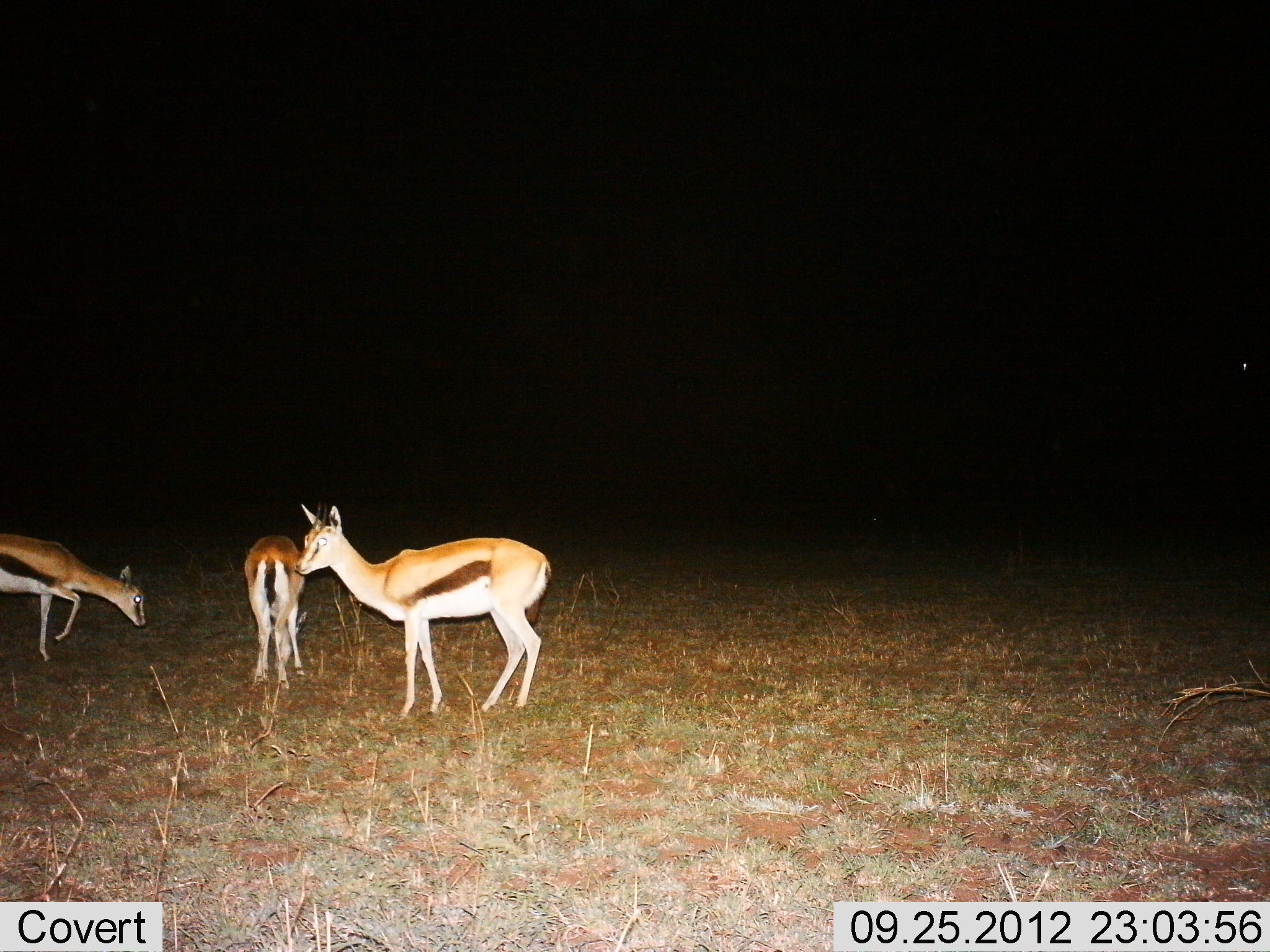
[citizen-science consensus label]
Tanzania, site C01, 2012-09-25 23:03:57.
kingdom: Animalia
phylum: Chordata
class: Mammalia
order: Artiodactyla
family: Bovidae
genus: Eudorcas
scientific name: Eudorcas thomsonii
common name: thomson's gazelle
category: gazellethomsons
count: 3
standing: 80%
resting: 0%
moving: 0%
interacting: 0%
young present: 0%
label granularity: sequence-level